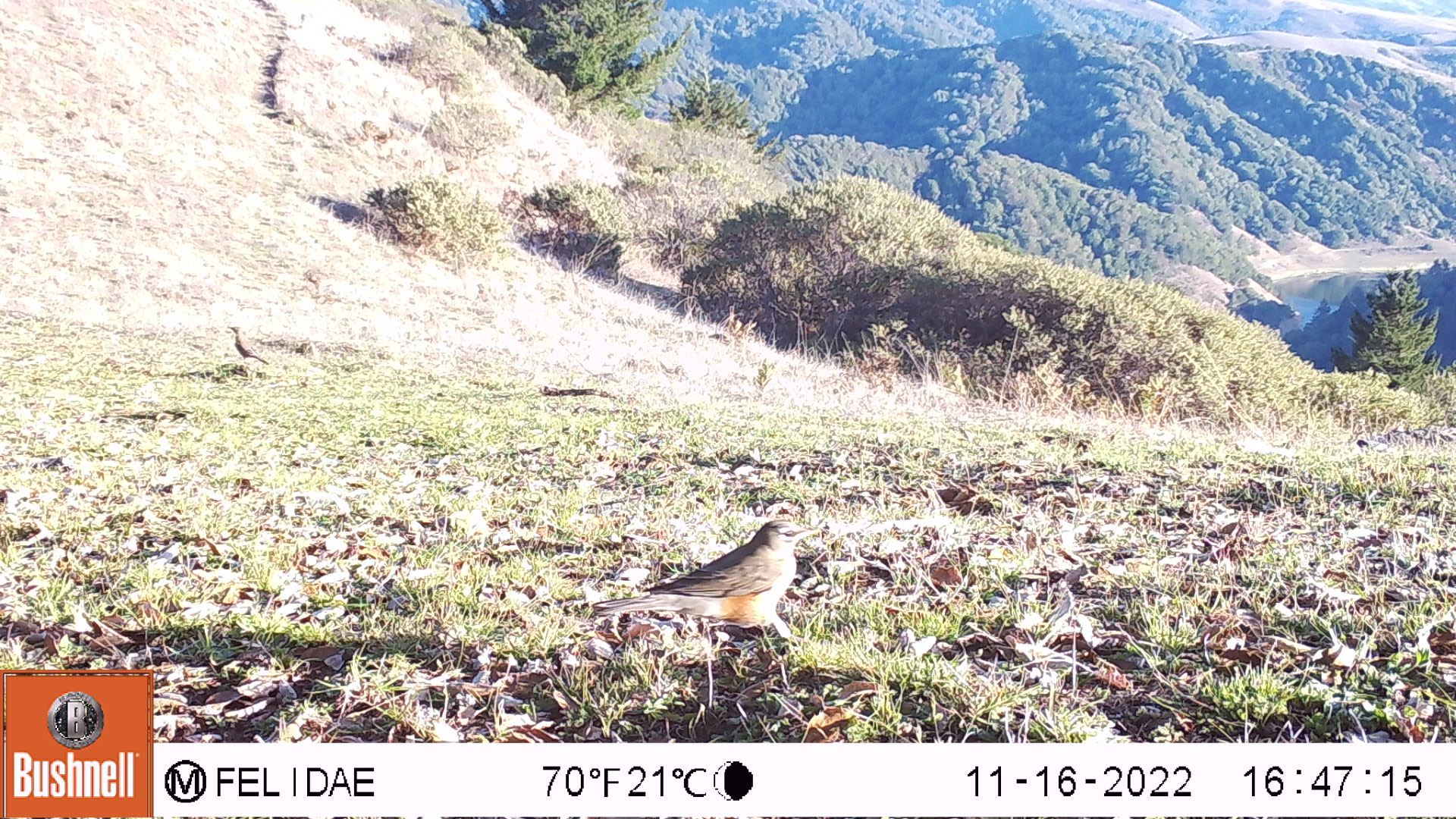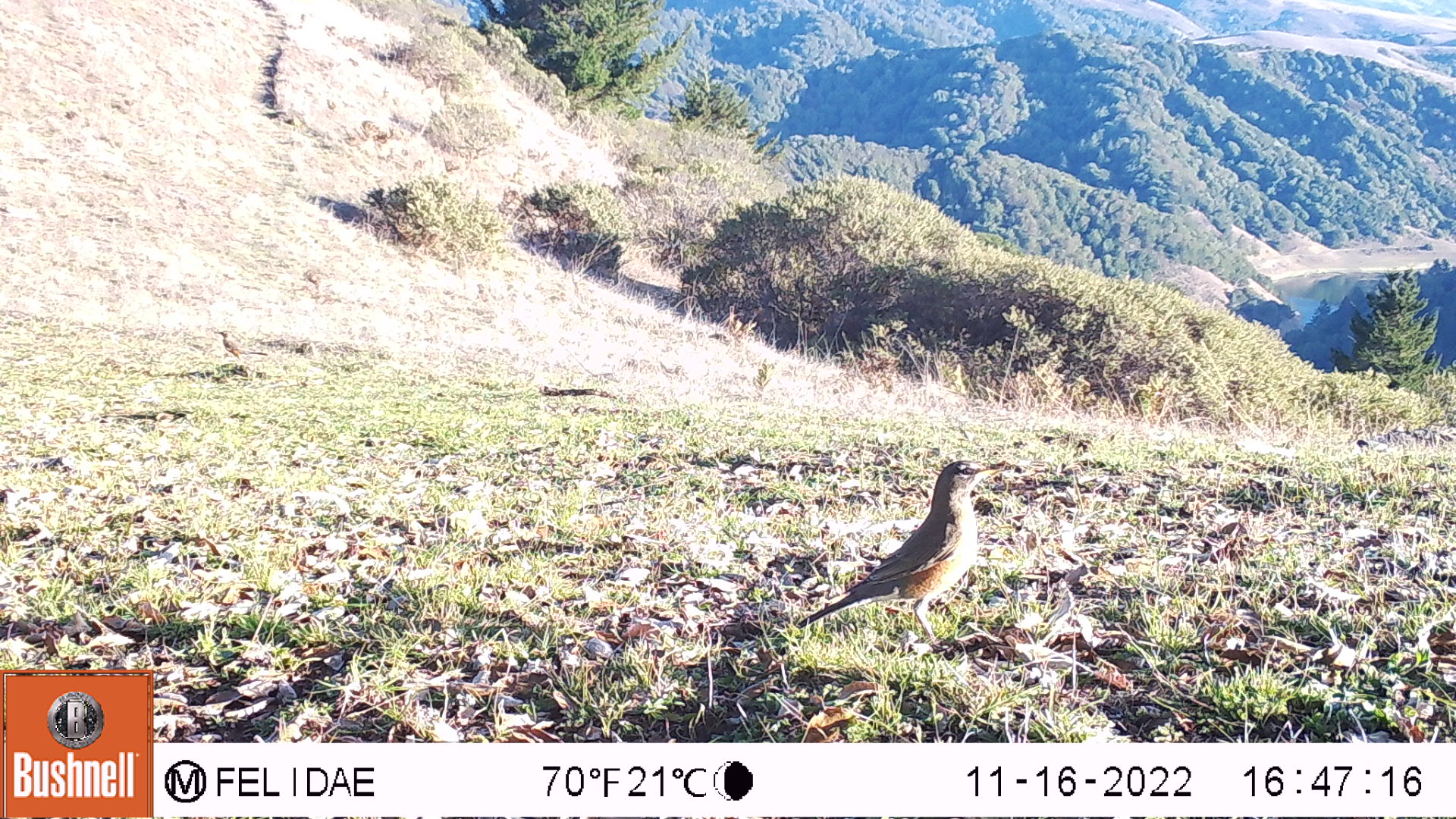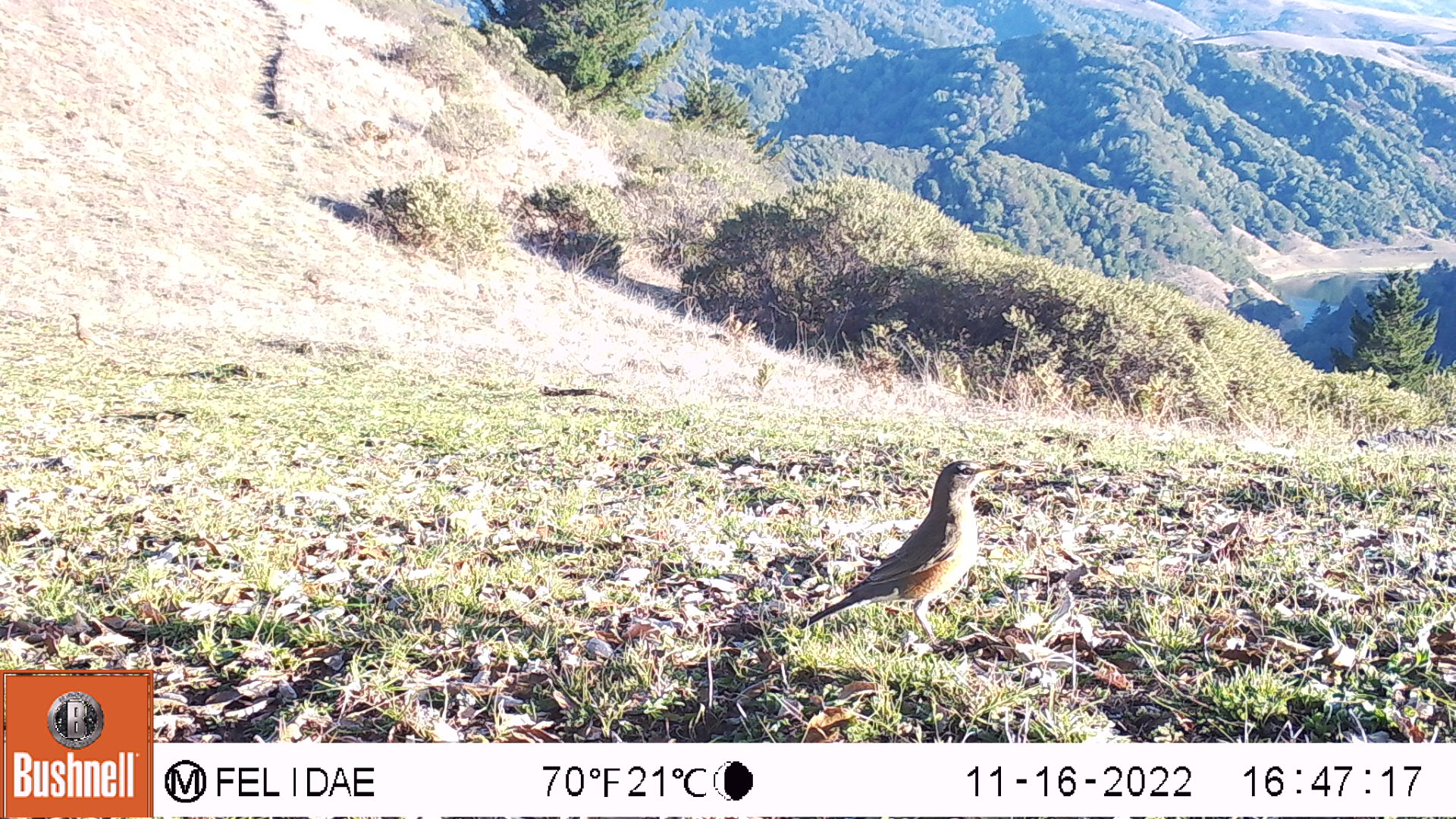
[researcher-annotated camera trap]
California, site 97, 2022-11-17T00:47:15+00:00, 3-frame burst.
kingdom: Animalia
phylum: Chordata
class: Aves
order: Passeriformes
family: Turdidae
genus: Turdus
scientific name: Turdus migratorius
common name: american robin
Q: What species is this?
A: American robin (Turdus migratorius).